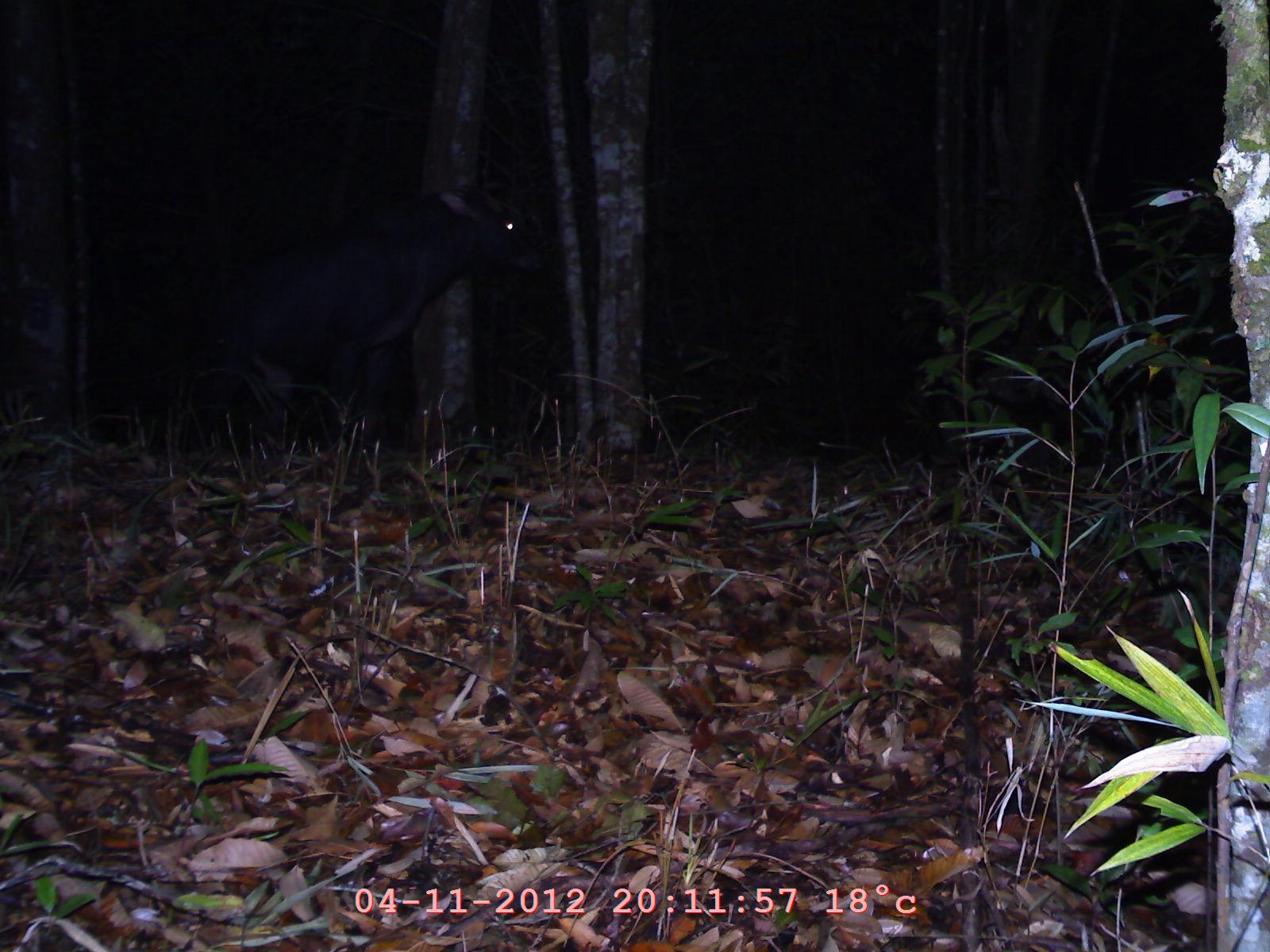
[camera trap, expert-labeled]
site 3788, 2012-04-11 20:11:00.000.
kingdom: Animalia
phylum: Chordata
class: Mammalia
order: Artiodactyla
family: Bovidae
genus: Capricornis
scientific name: Capricornis sumatraensis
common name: chinese serow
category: capricornis milneedwardsii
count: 1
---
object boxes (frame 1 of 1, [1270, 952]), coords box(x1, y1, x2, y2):
capricornis milneedwardsii: box(194, 182, 549, 462)